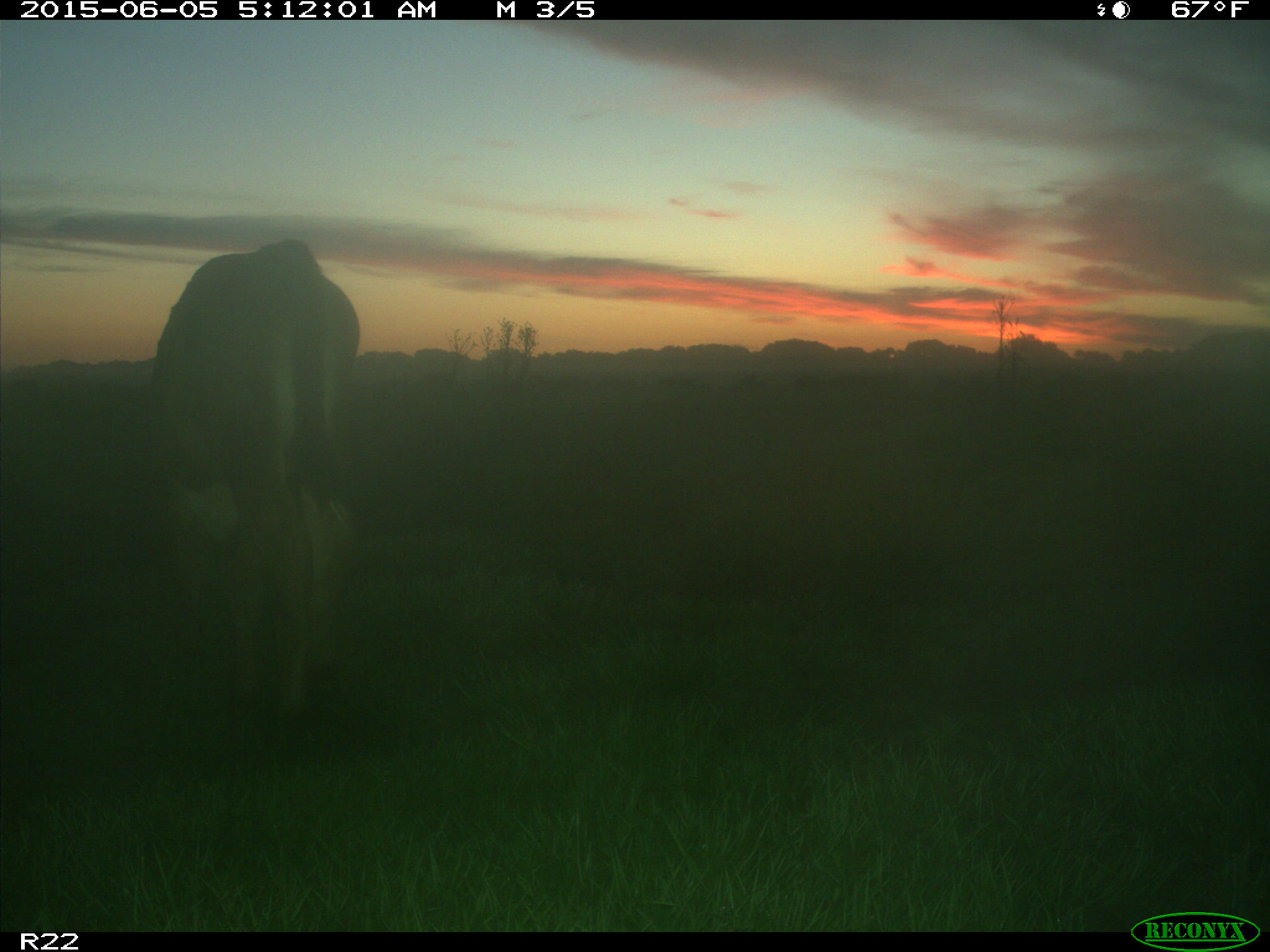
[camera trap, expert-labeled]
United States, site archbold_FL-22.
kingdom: Animalia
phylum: Chordata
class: Mammalia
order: Artiodactyla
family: Bovidae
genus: Bos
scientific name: Bos taurus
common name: domestic cow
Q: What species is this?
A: Bos taurus (domestic cow).